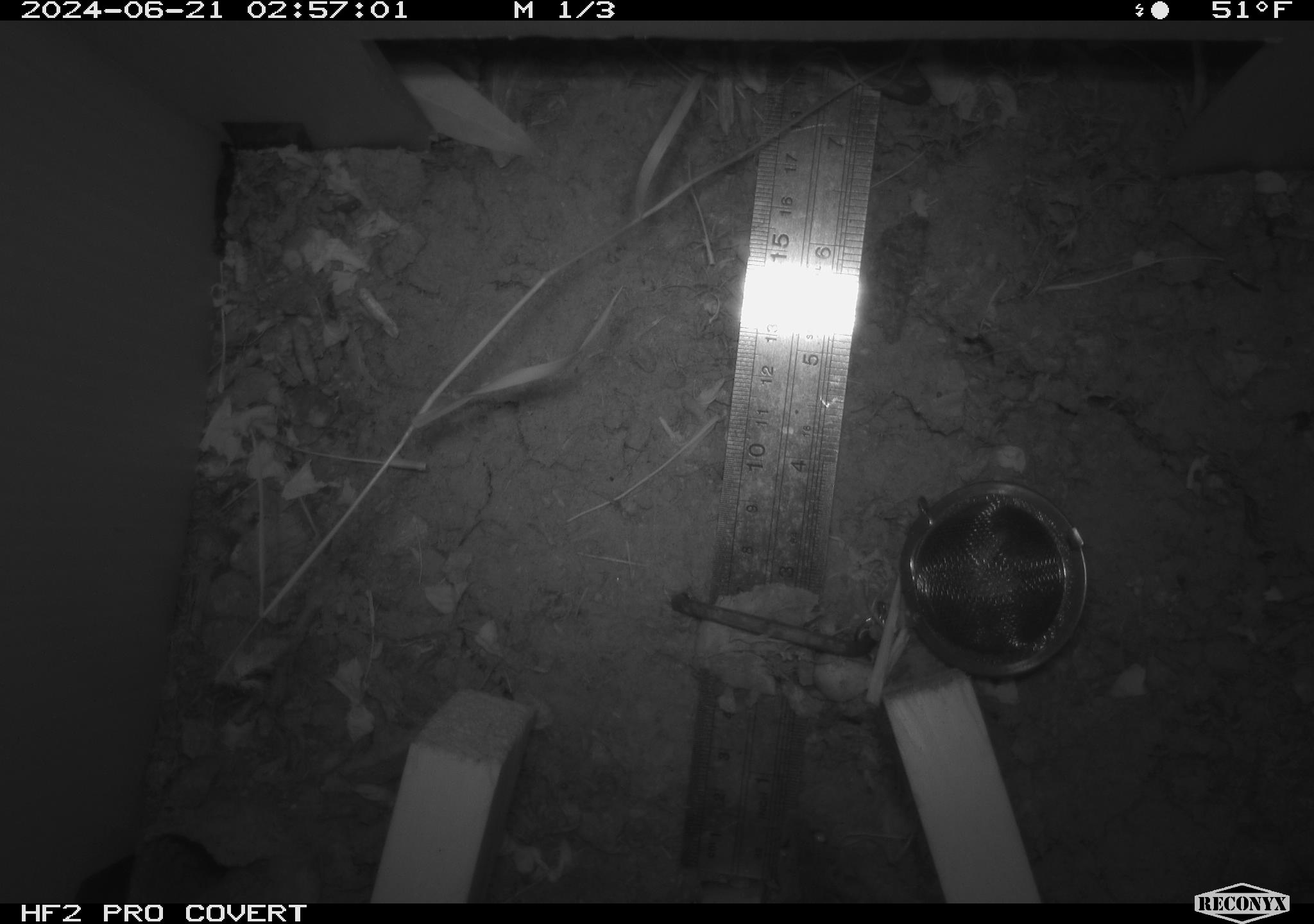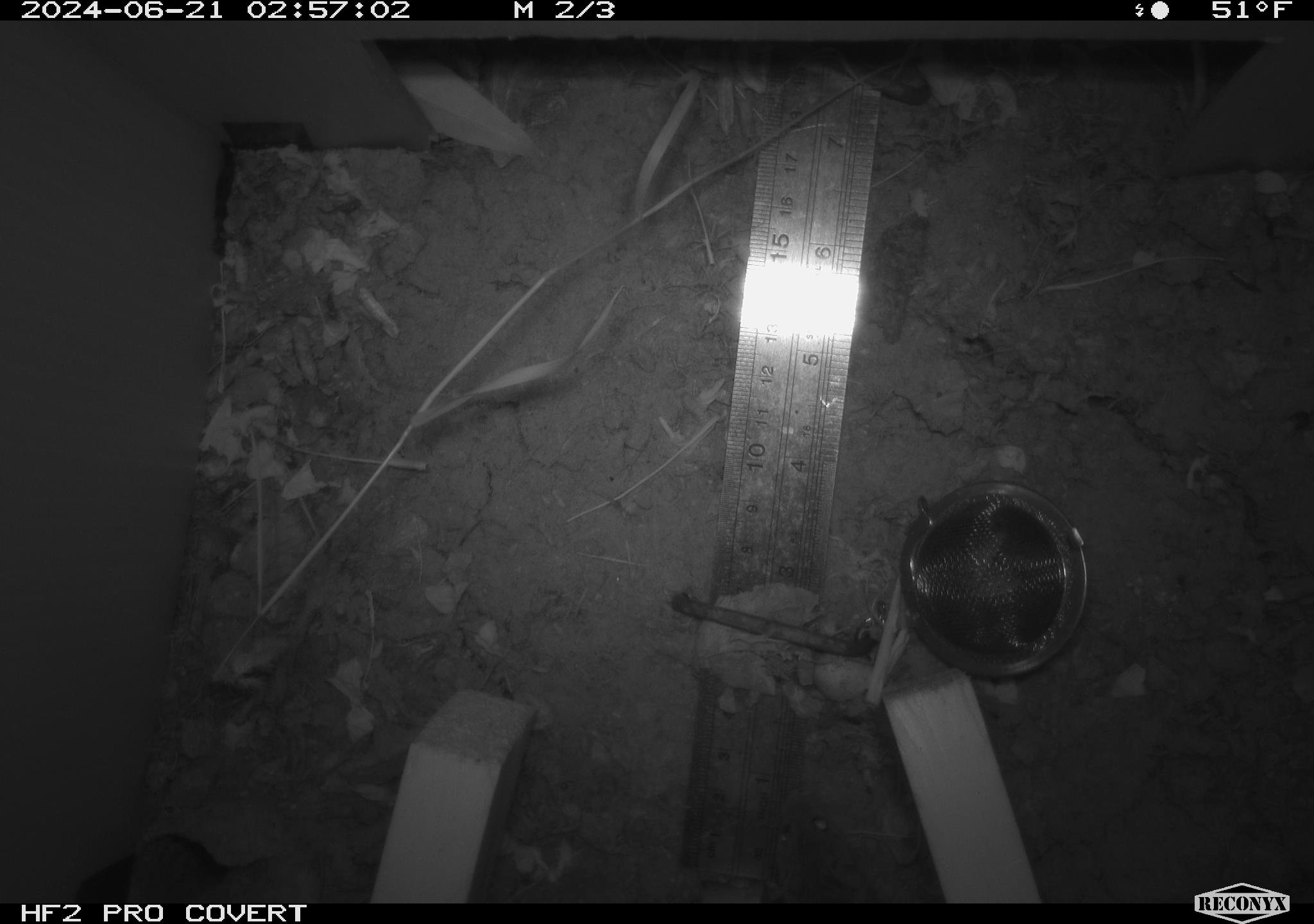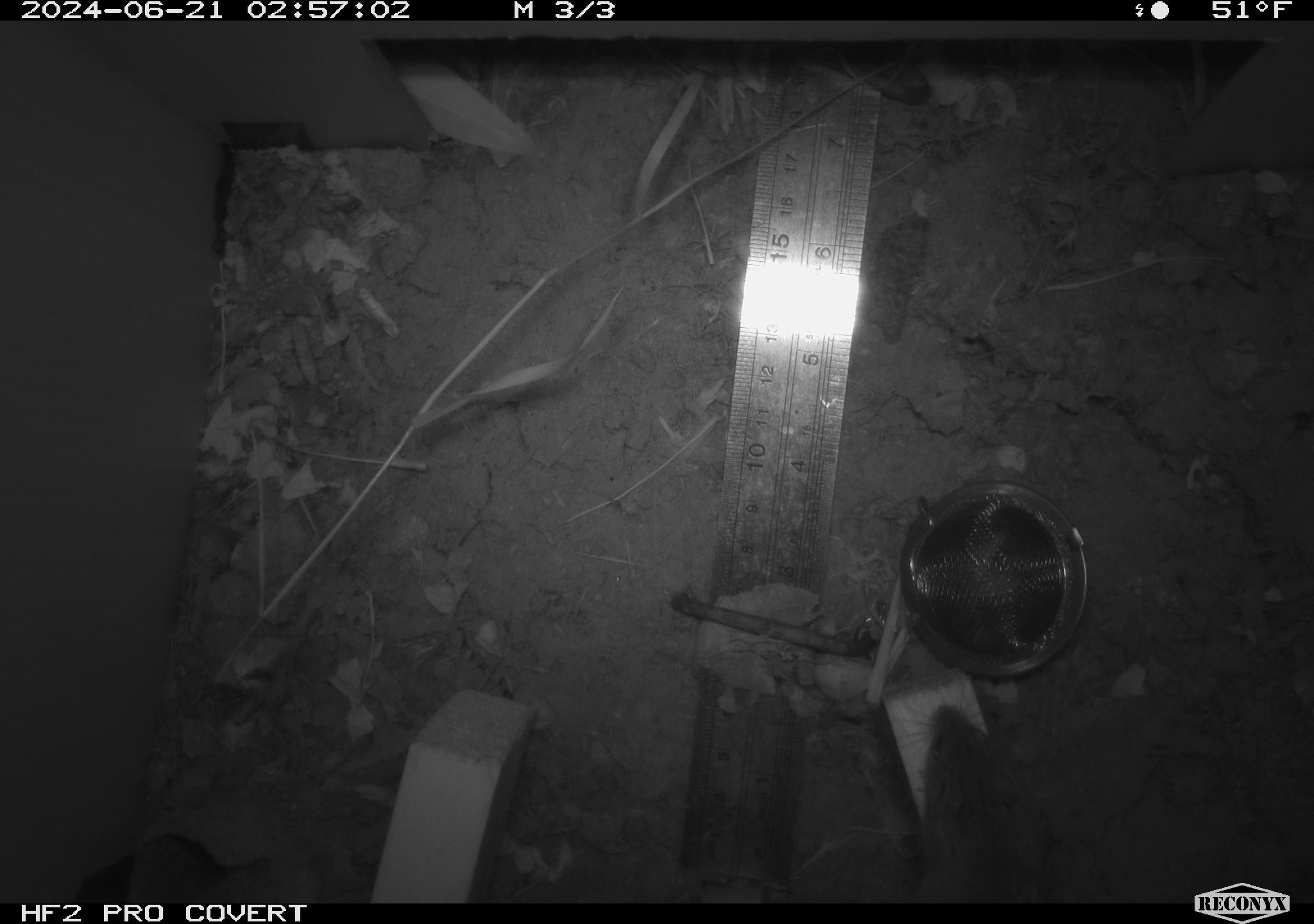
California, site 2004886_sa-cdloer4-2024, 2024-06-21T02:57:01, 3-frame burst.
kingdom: Animalia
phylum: Chordata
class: Mammalia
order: Rodentia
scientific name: Rodentia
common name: rodent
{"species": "rodent (Rodentia)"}